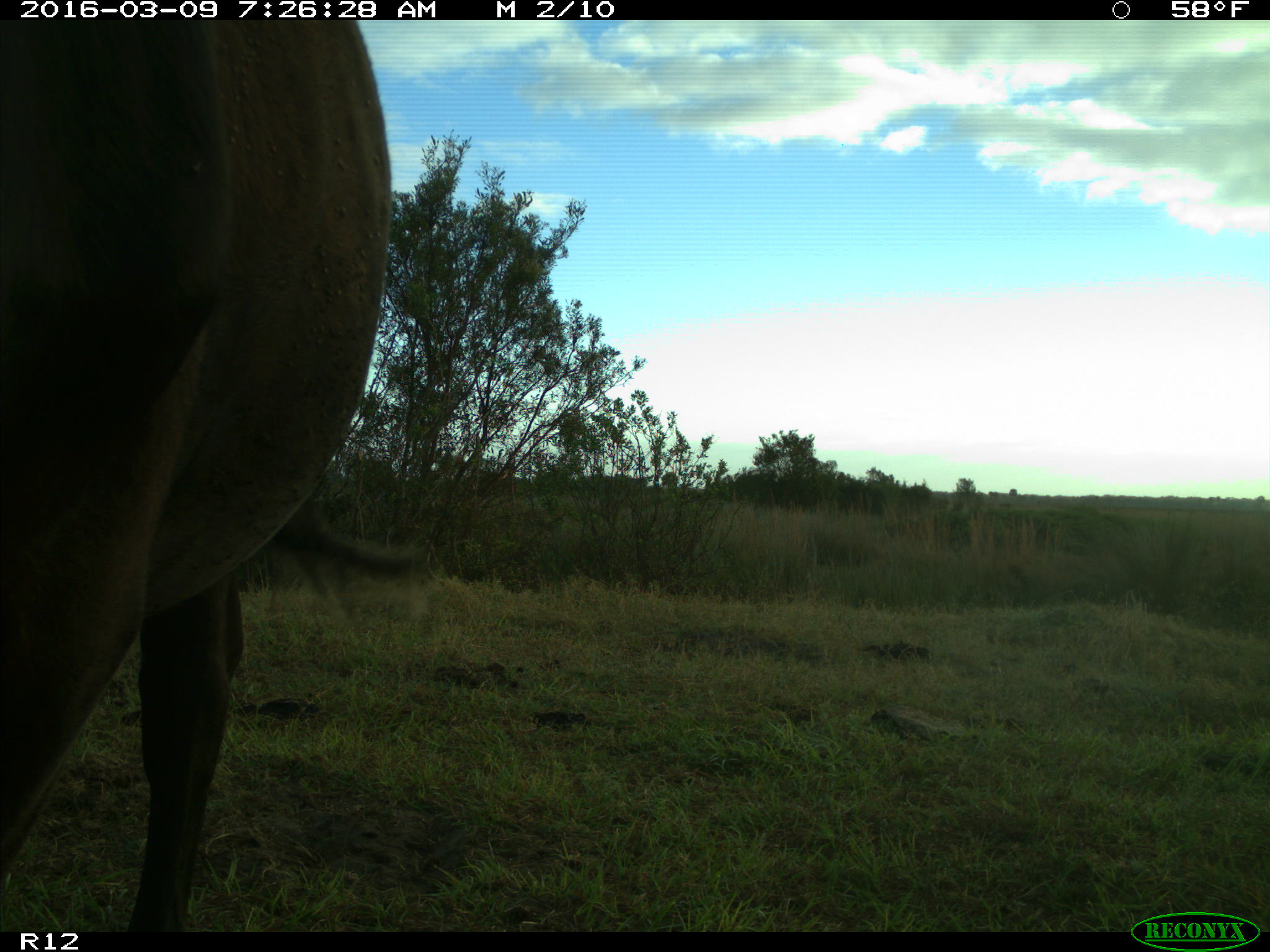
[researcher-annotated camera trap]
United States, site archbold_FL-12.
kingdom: Animalia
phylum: Chordata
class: Mammalia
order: Artiodactyla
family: Bovidae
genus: Bos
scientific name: Bos taurus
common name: domestic cow